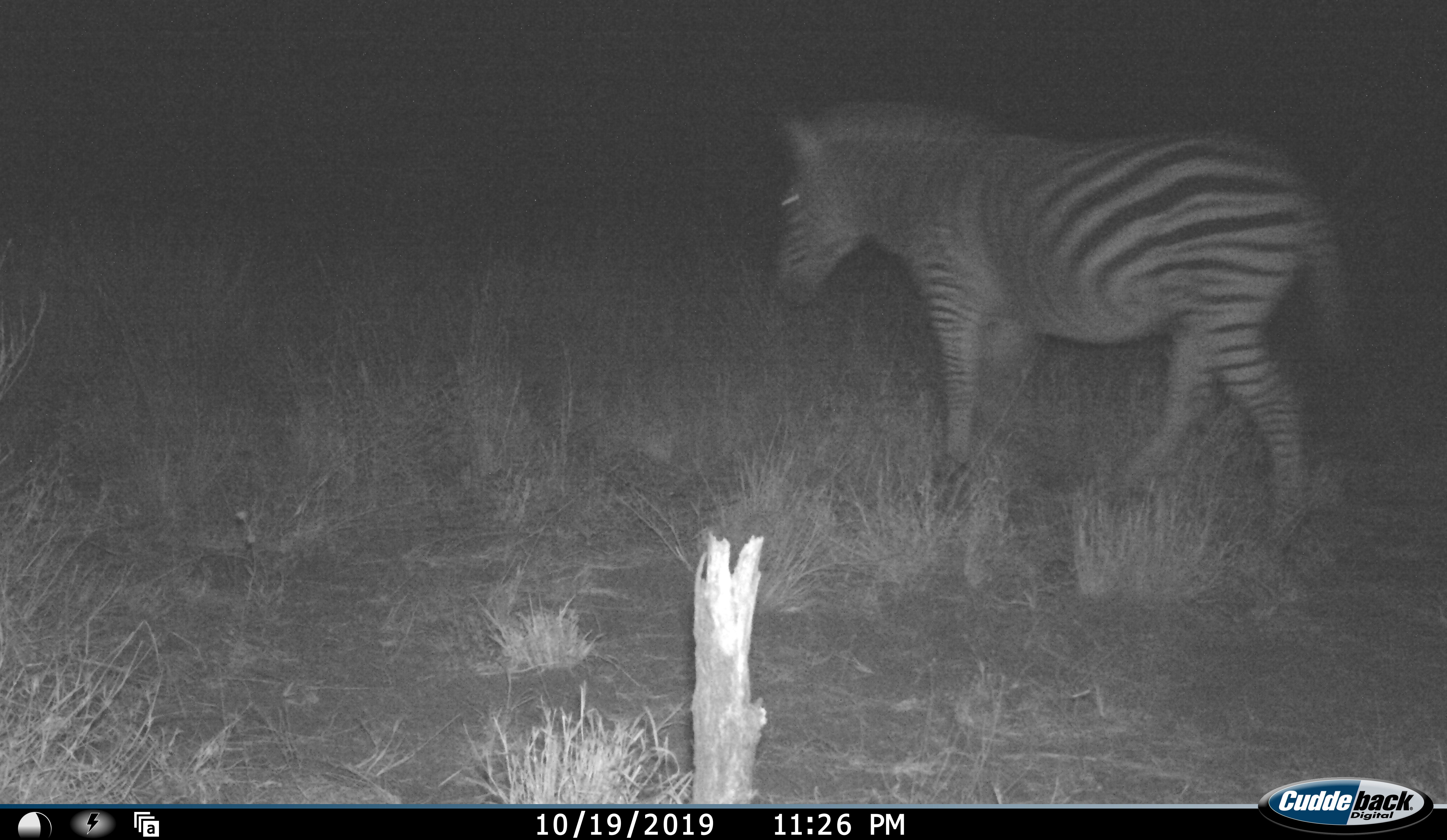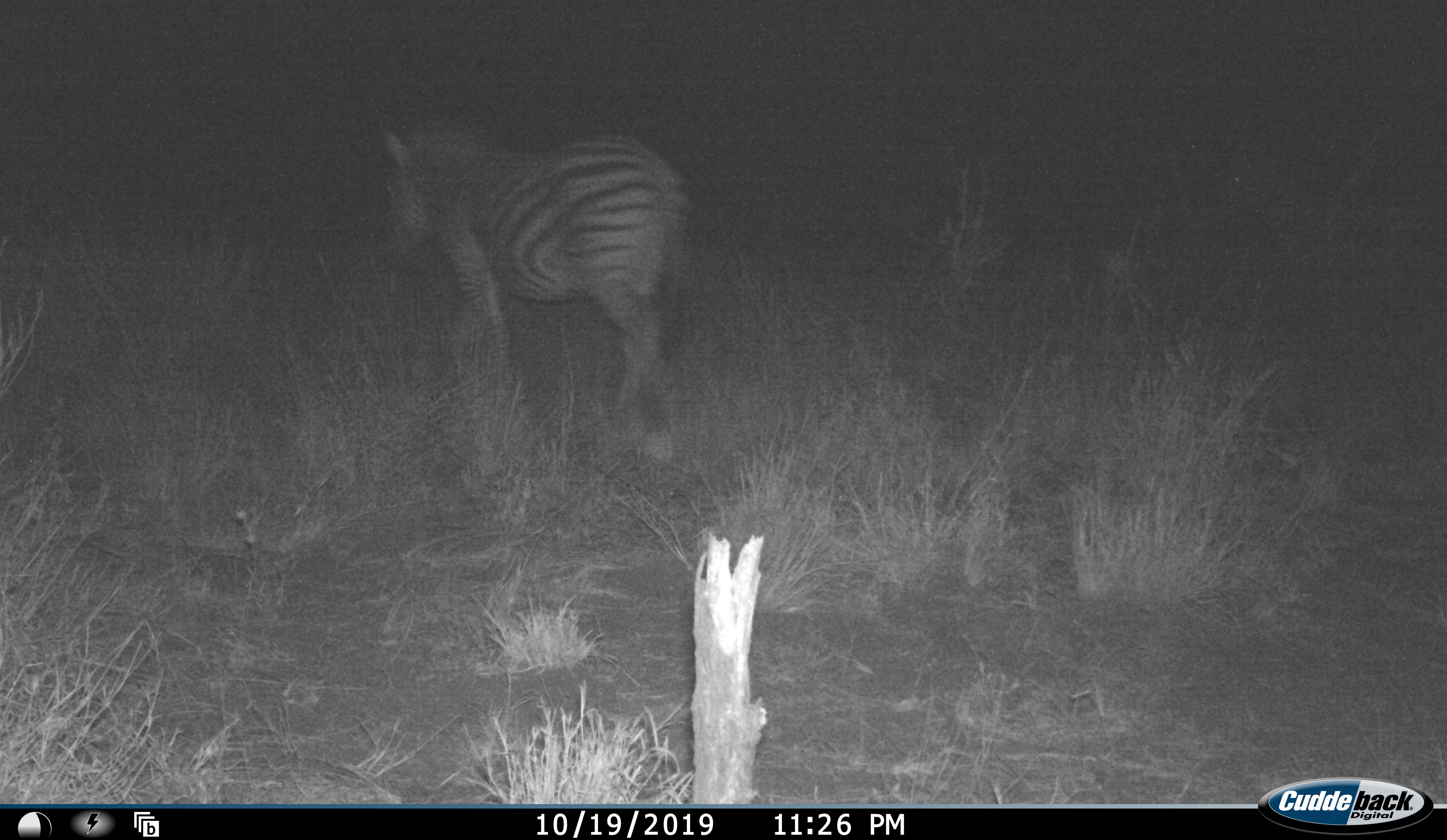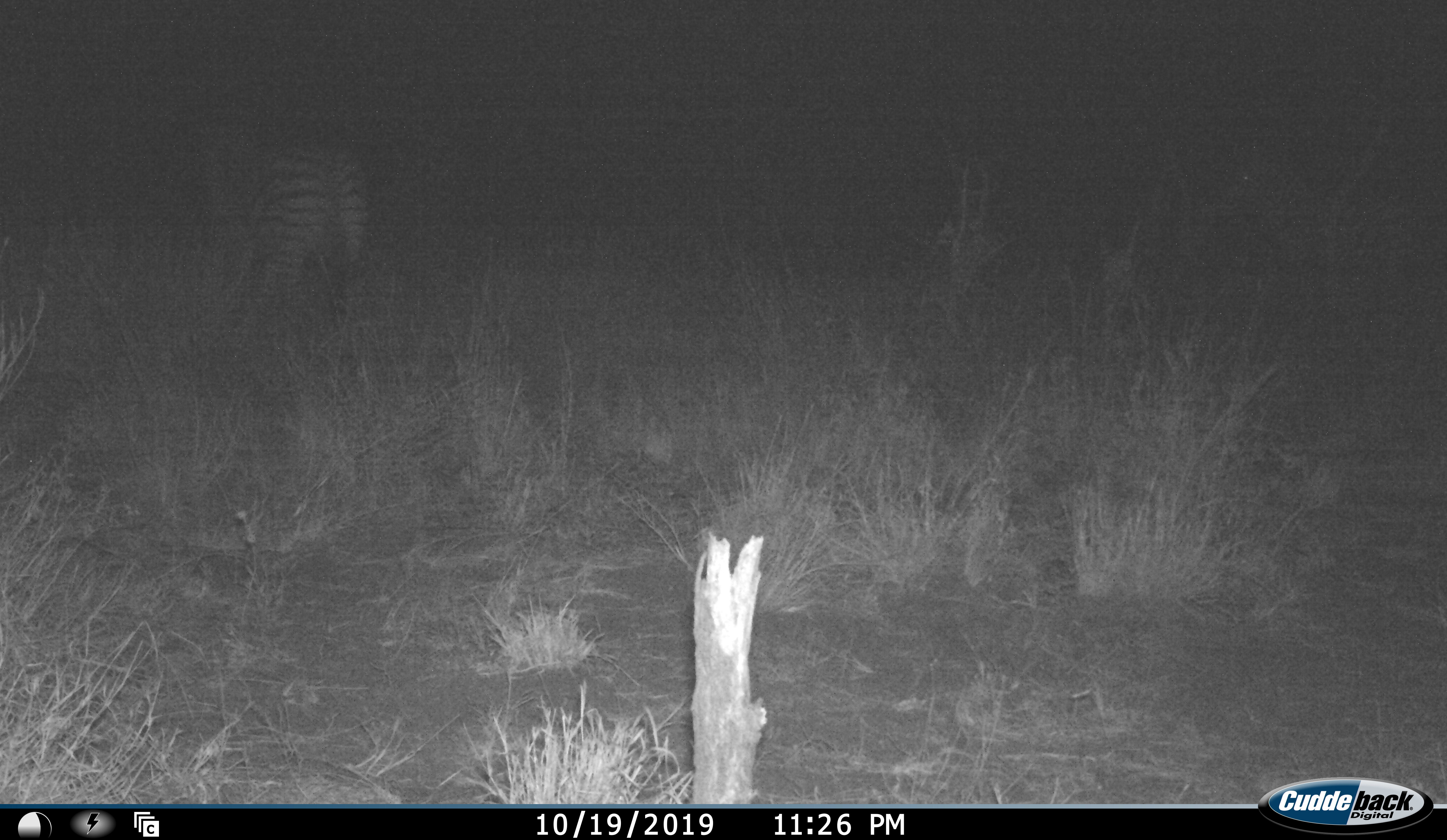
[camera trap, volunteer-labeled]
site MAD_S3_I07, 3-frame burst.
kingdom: Animalia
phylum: Chordata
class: Mammalia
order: Perissodactyla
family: Equidae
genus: Equus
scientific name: Equus quagga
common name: plains zebra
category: zebraplains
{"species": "zebraplains (plains zebra) (Equus quagga)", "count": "1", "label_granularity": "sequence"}